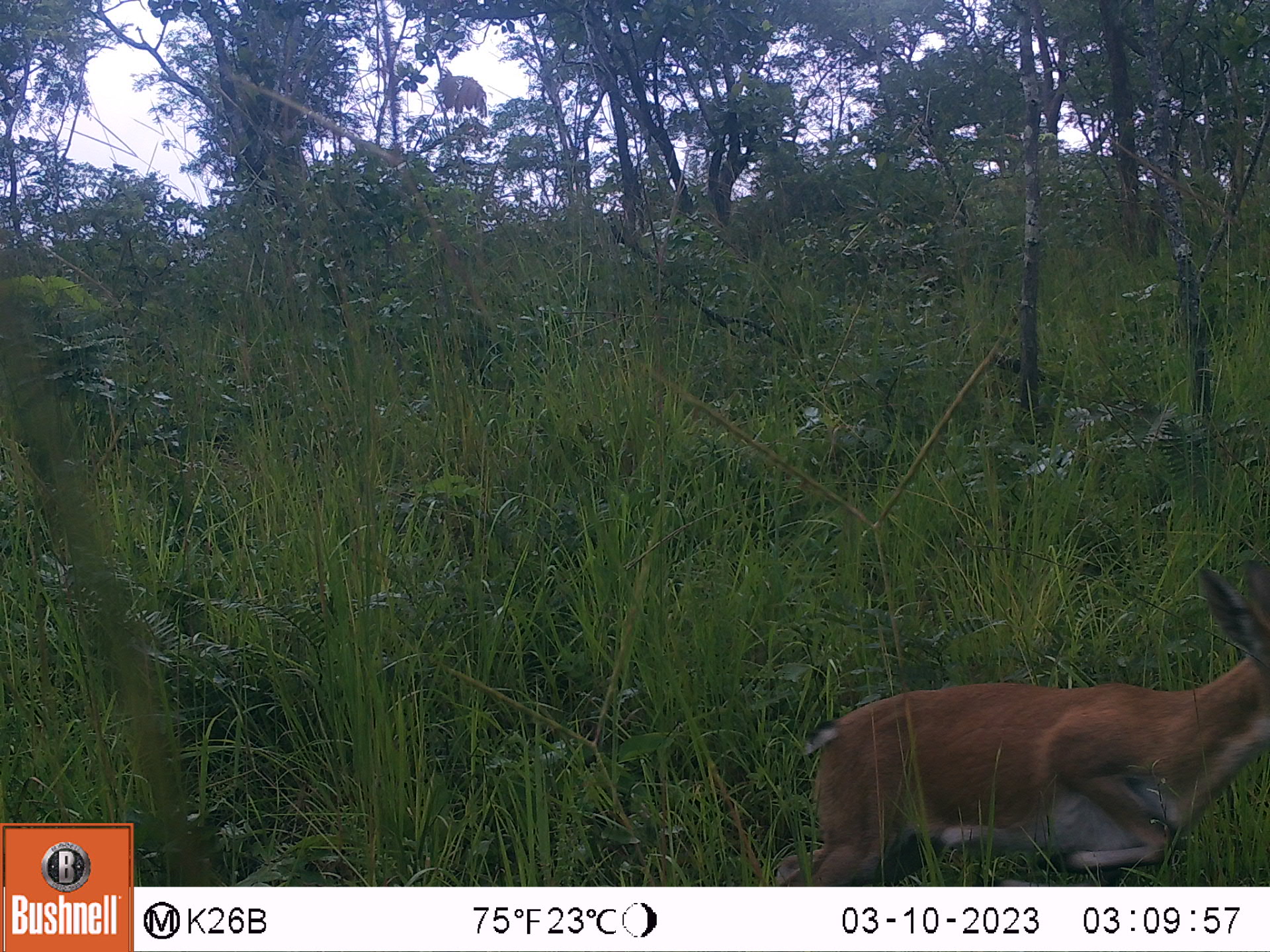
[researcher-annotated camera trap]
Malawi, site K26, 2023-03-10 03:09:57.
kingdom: Animalia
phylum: Chordata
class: Mammalia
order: Artiodactyla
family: Bovidae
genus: Sylvicapra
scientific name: Sylvicapra grimmia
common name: common duiker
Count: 1.